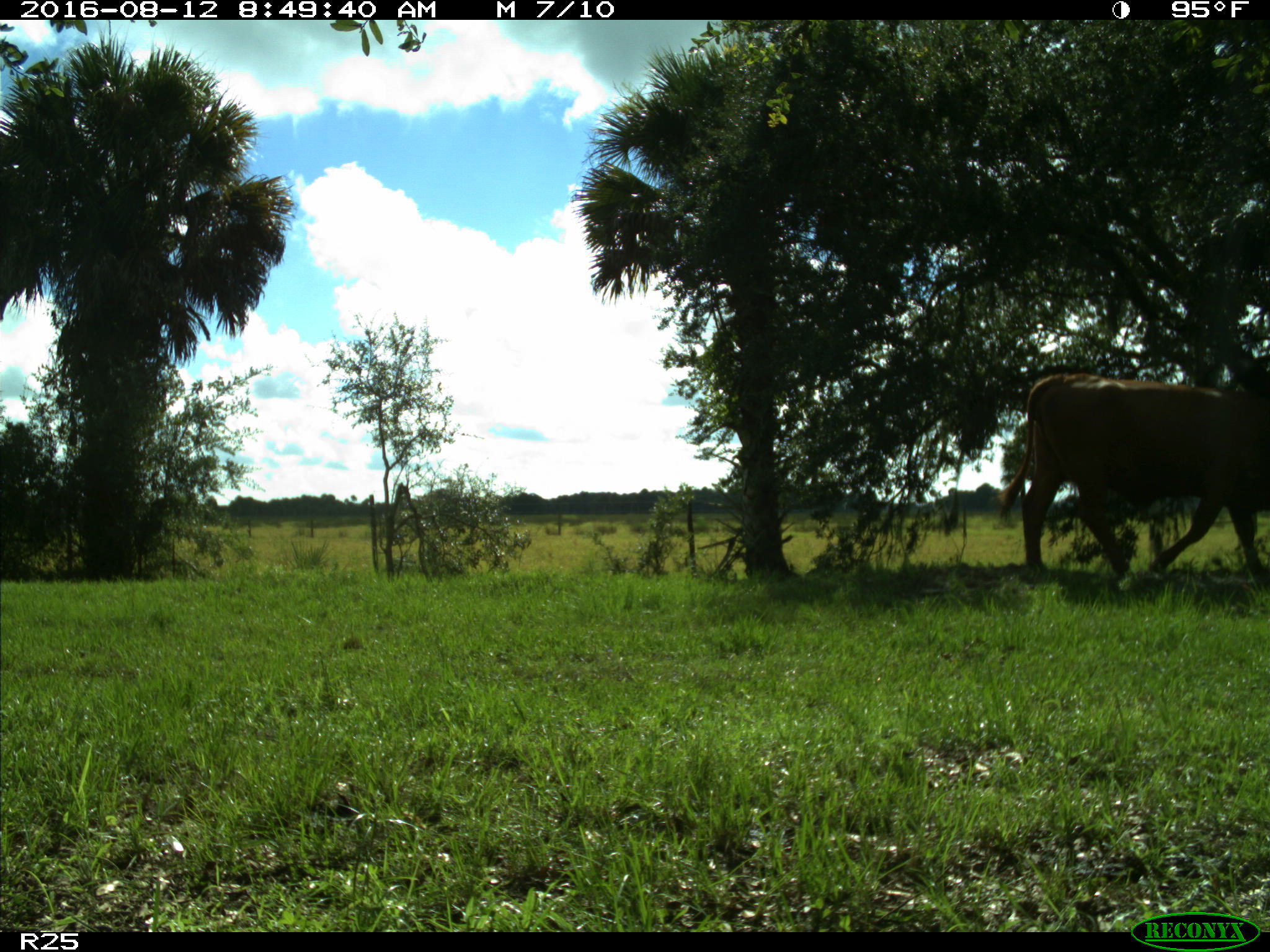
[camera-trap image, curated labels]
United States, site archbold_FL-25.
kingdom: Animalia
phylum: Chordata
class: Mammalia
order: Artiodactyla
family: Bovidae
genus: Bos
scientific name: Bos taurus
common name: domestic cow